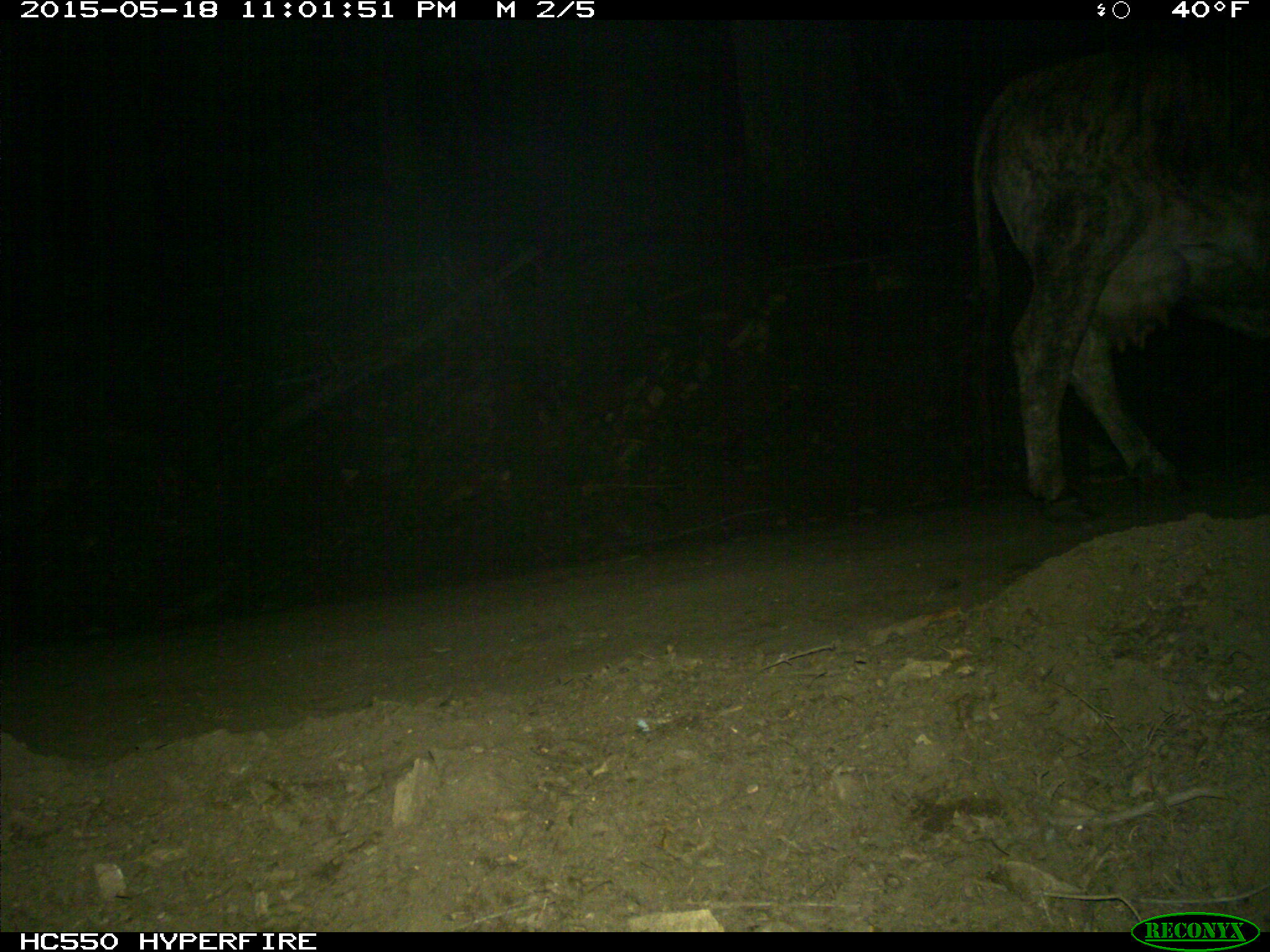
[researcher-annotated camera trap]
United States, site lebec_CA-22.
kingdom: Animalia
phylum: Chordata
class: Mammalia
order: Artiodactyla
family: Bovidae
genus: Bos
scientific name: Bos taurus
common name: domestic cow